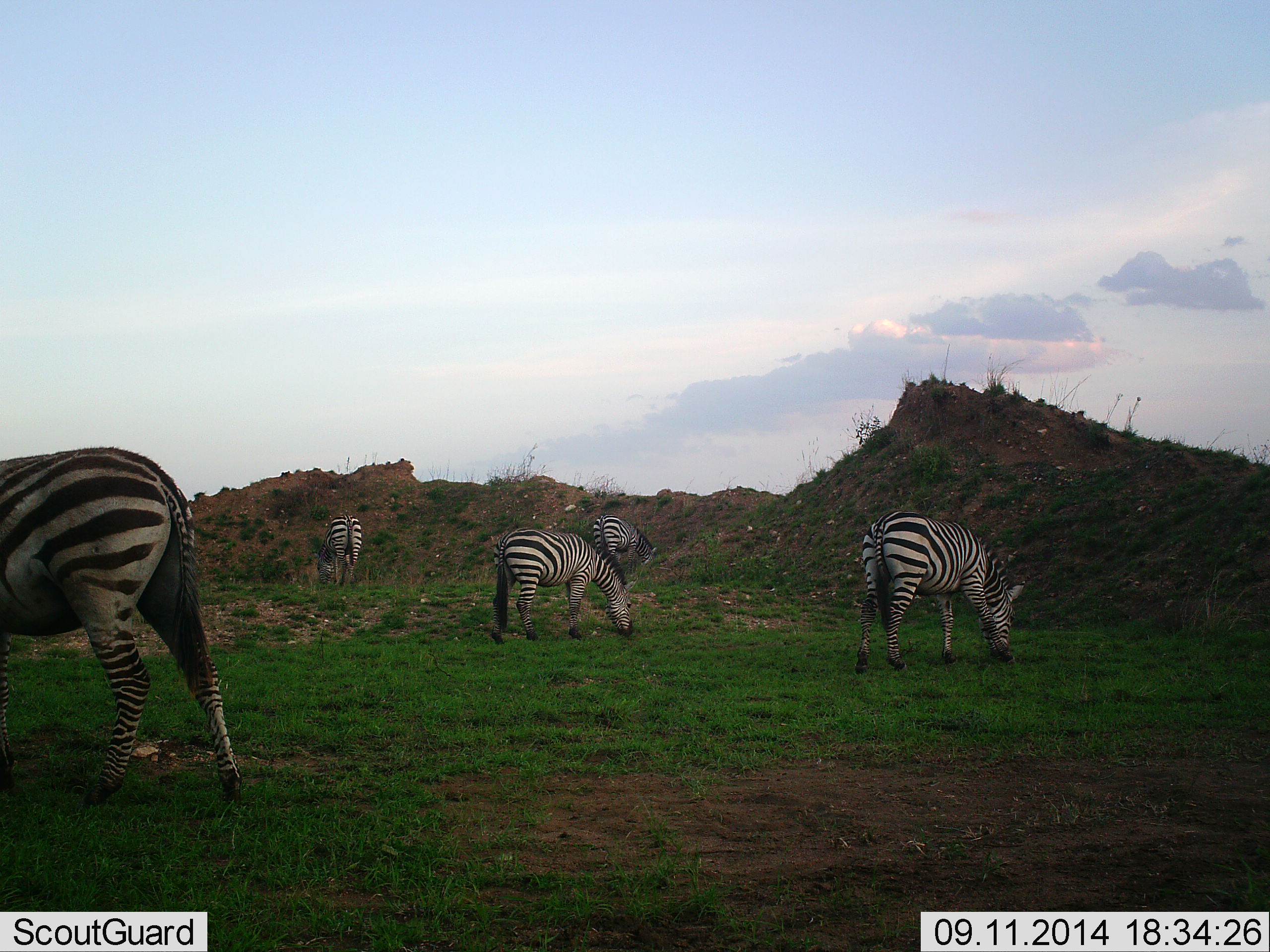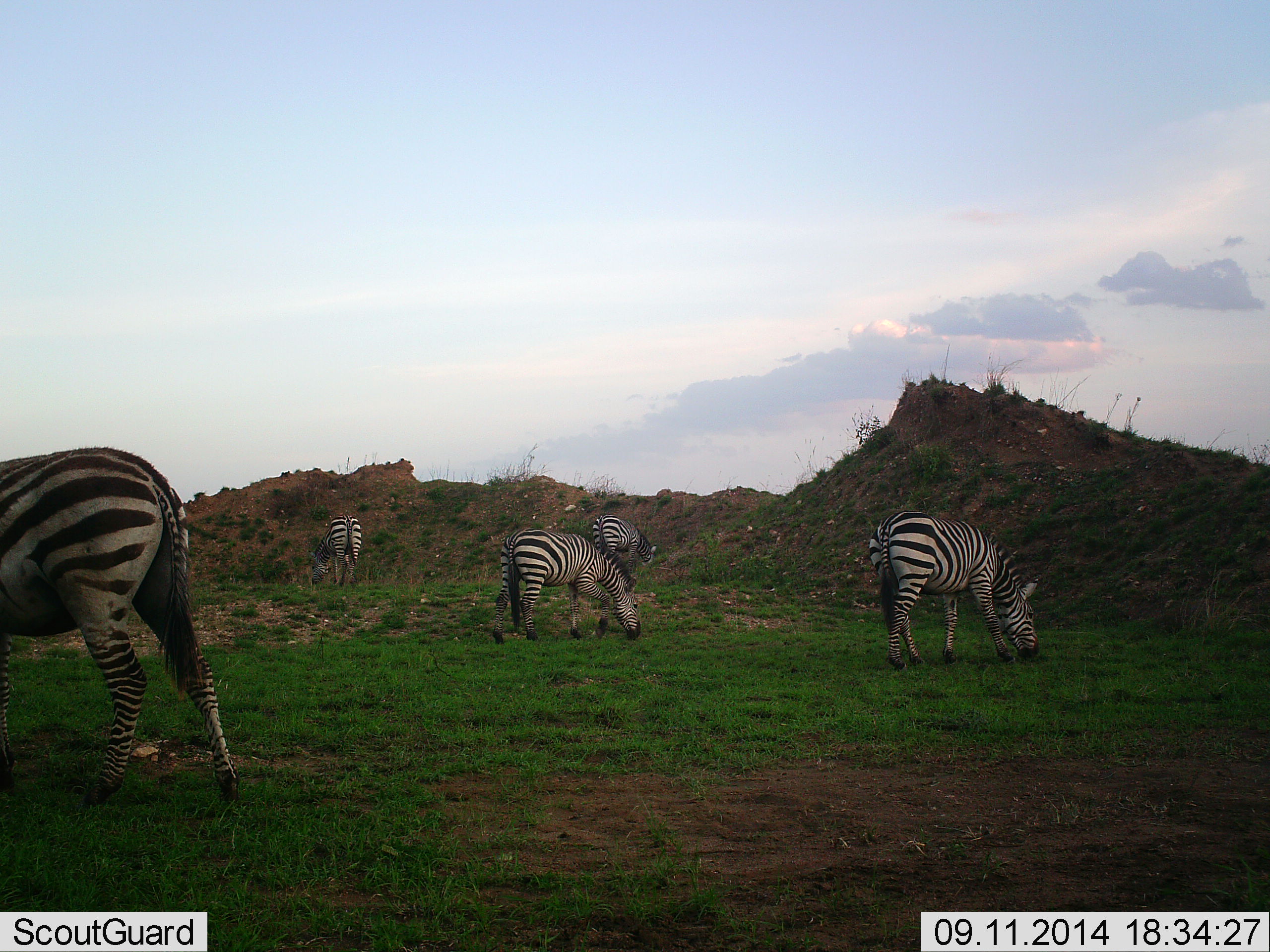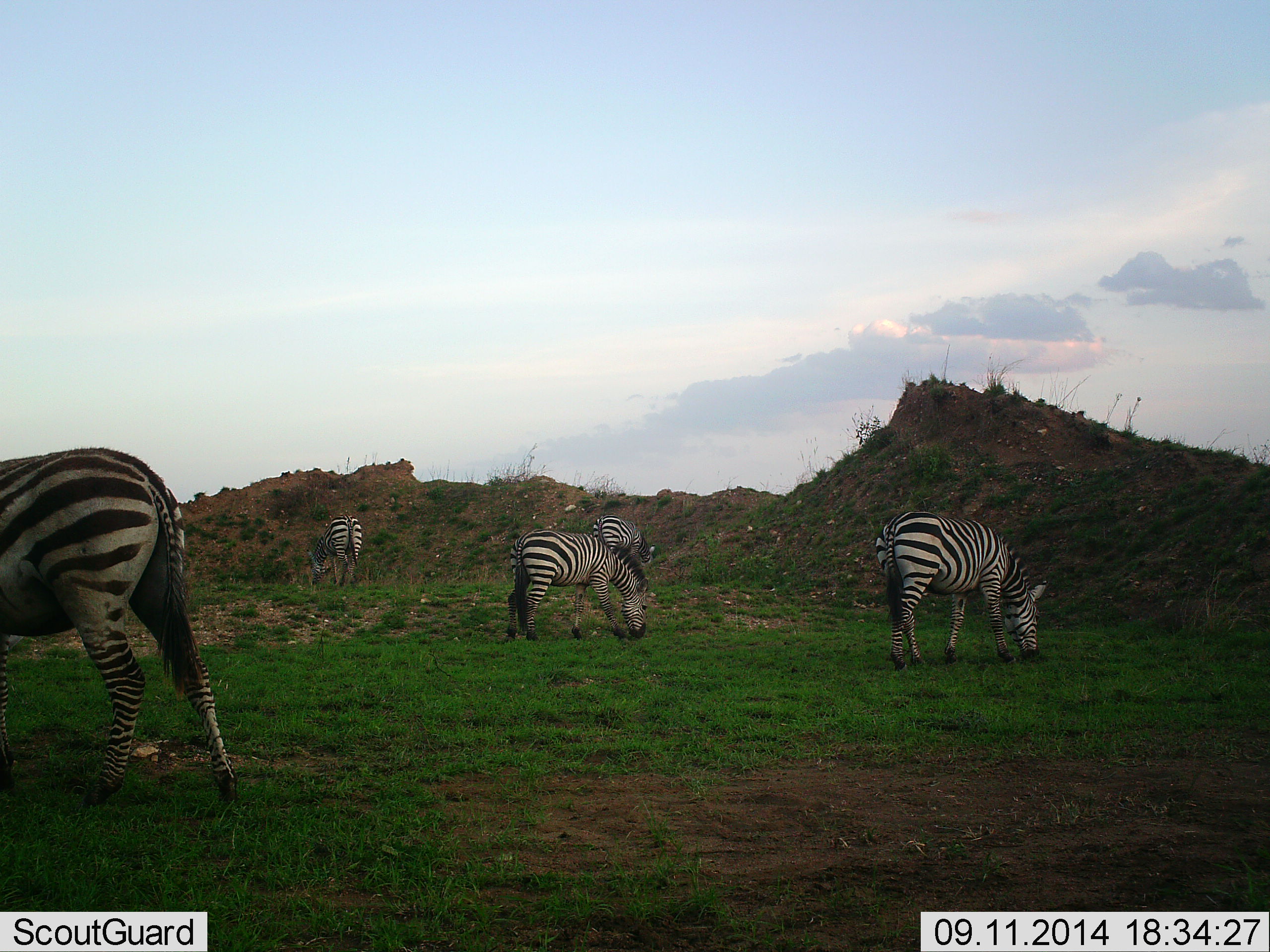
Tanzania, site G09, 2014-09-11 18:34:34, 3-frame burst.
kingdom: Animalia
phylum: Chordata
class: Mammalia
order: Perissodactyla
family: Equidae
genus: Equus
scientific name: Equus quagga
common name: plains zebra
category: zebra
Zebra (plains zebra) (Equus quagga), count 5. Behavior (volunteer vote fractions): standing 40%, resting 0%, moving 0%, interacting 0%. Young present (vote fraction): 0%. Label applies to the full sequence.